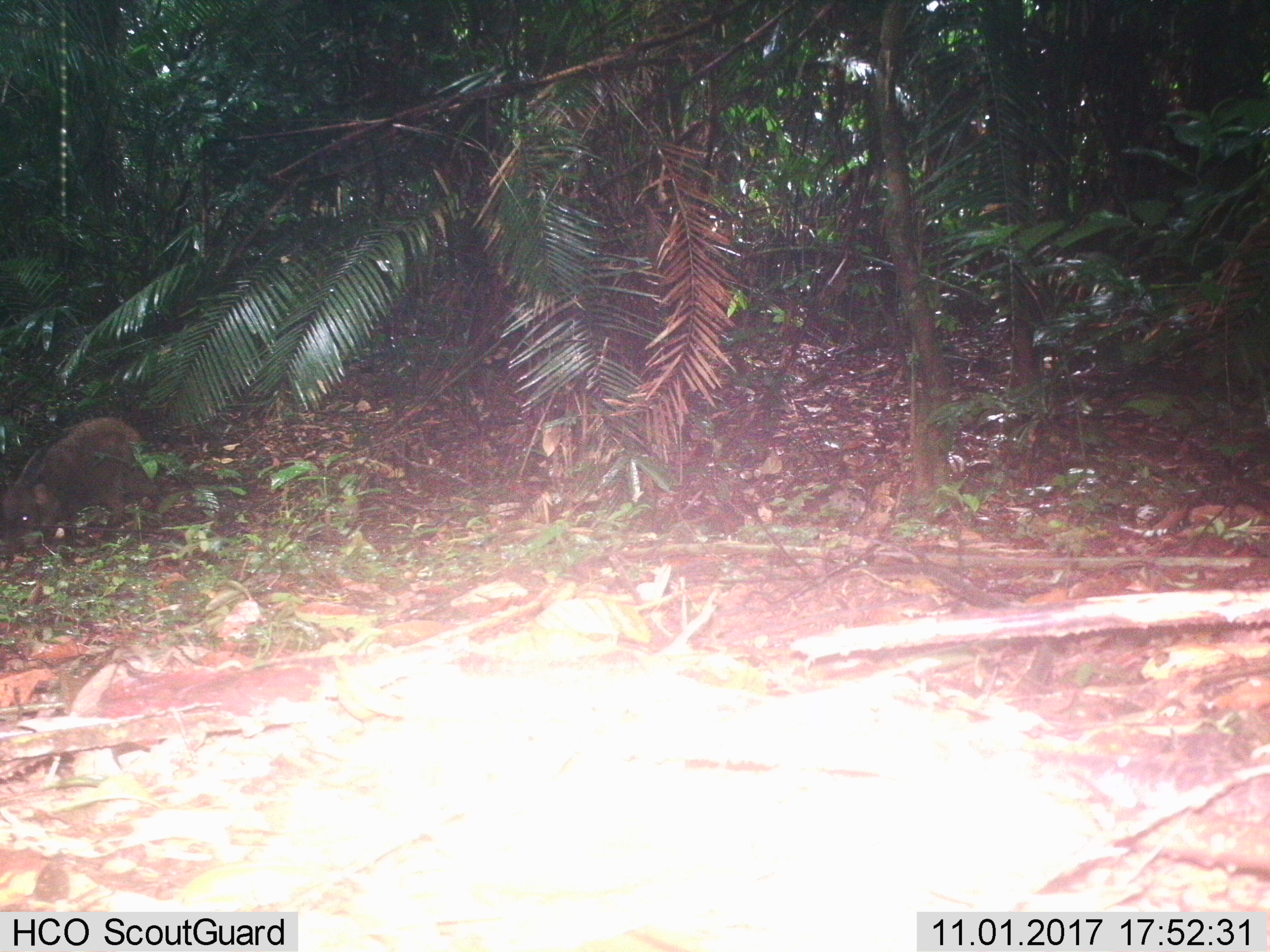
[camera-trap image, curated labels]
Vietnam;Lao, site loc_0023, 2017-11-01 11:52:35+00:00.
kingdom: Animalia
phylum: Chordata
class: Mammalia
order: Artiodactyla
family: Suidae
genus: Sus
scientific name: Sus scrofa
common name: eurasian wild pig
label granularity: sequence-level